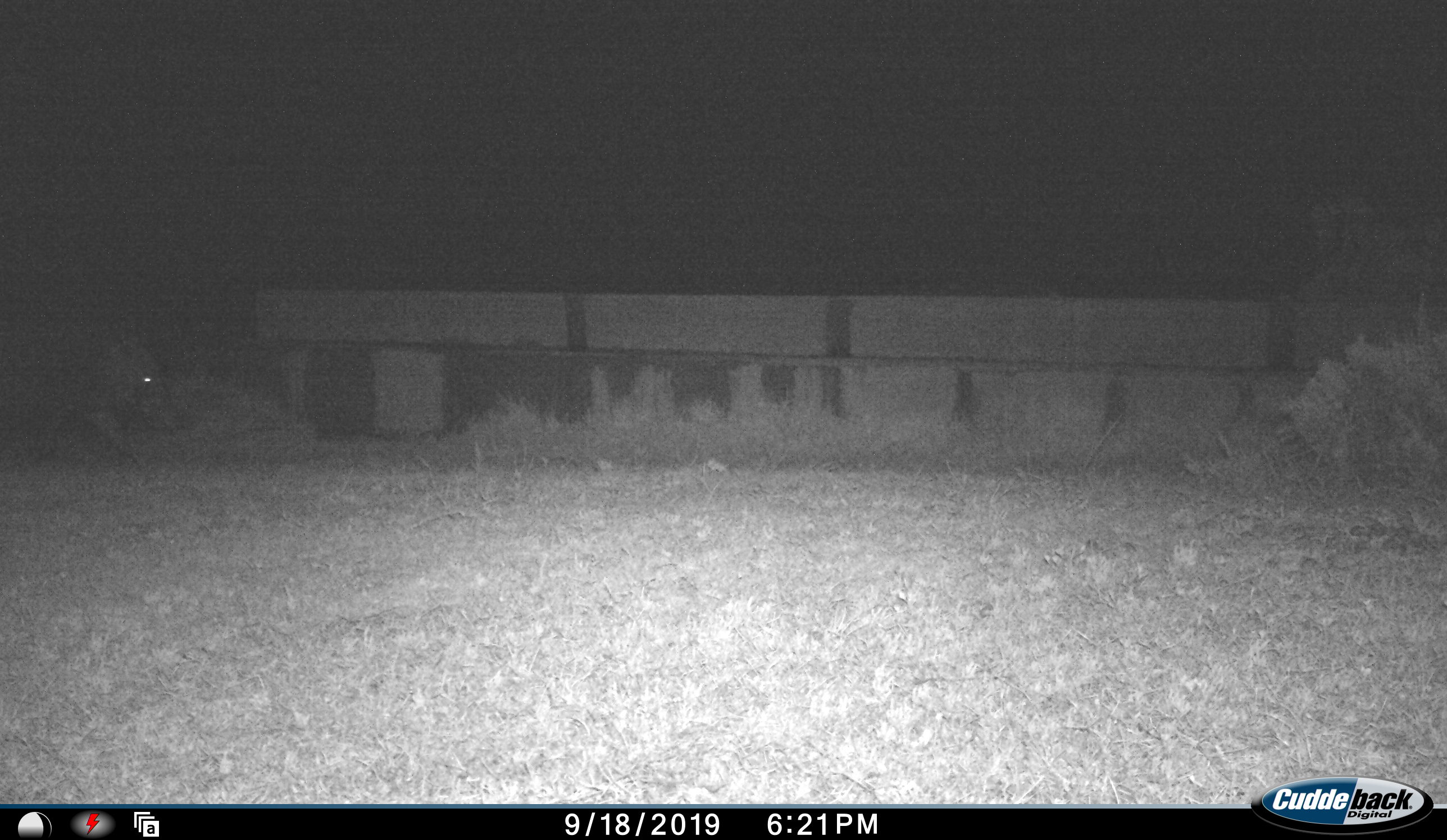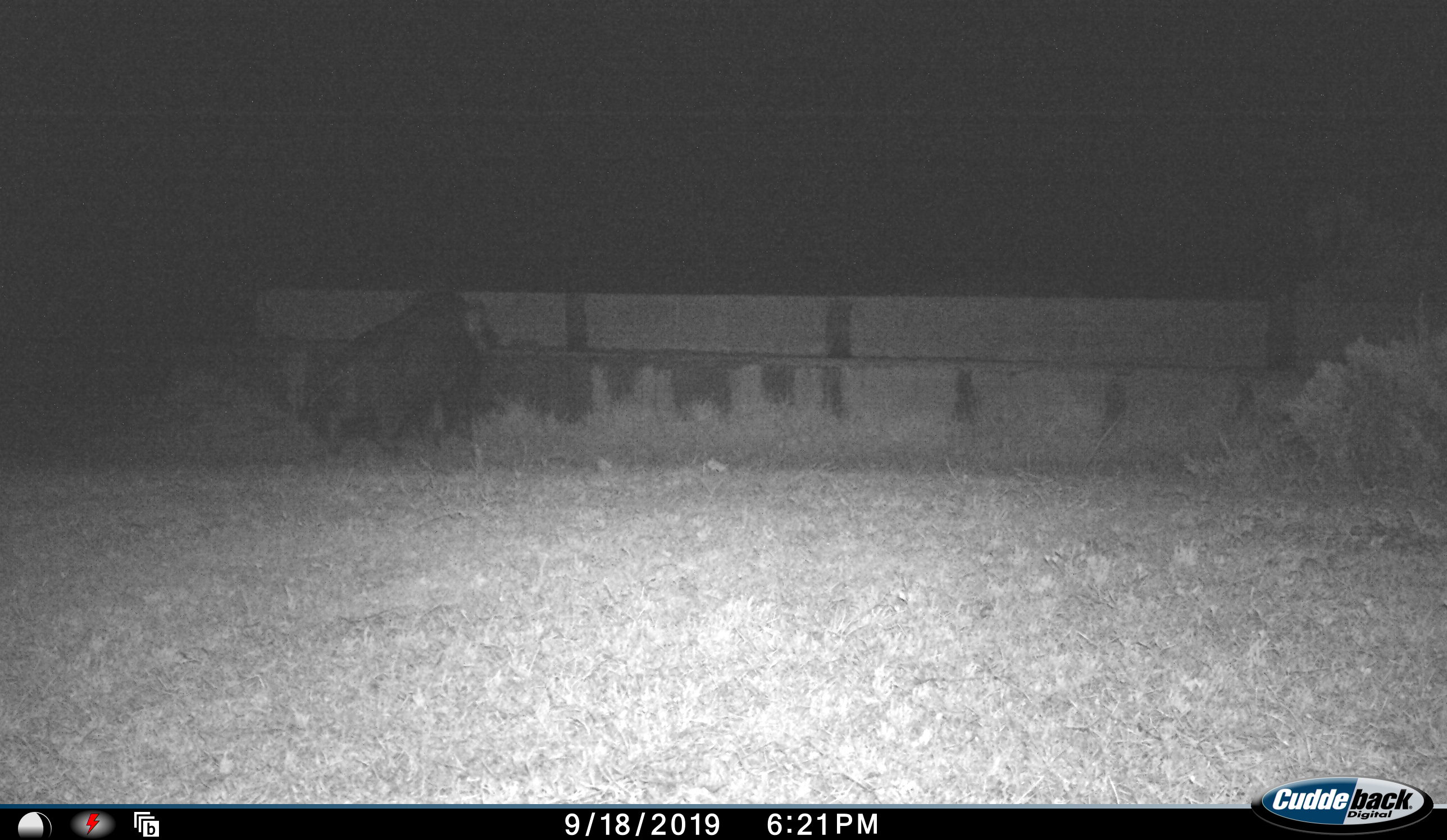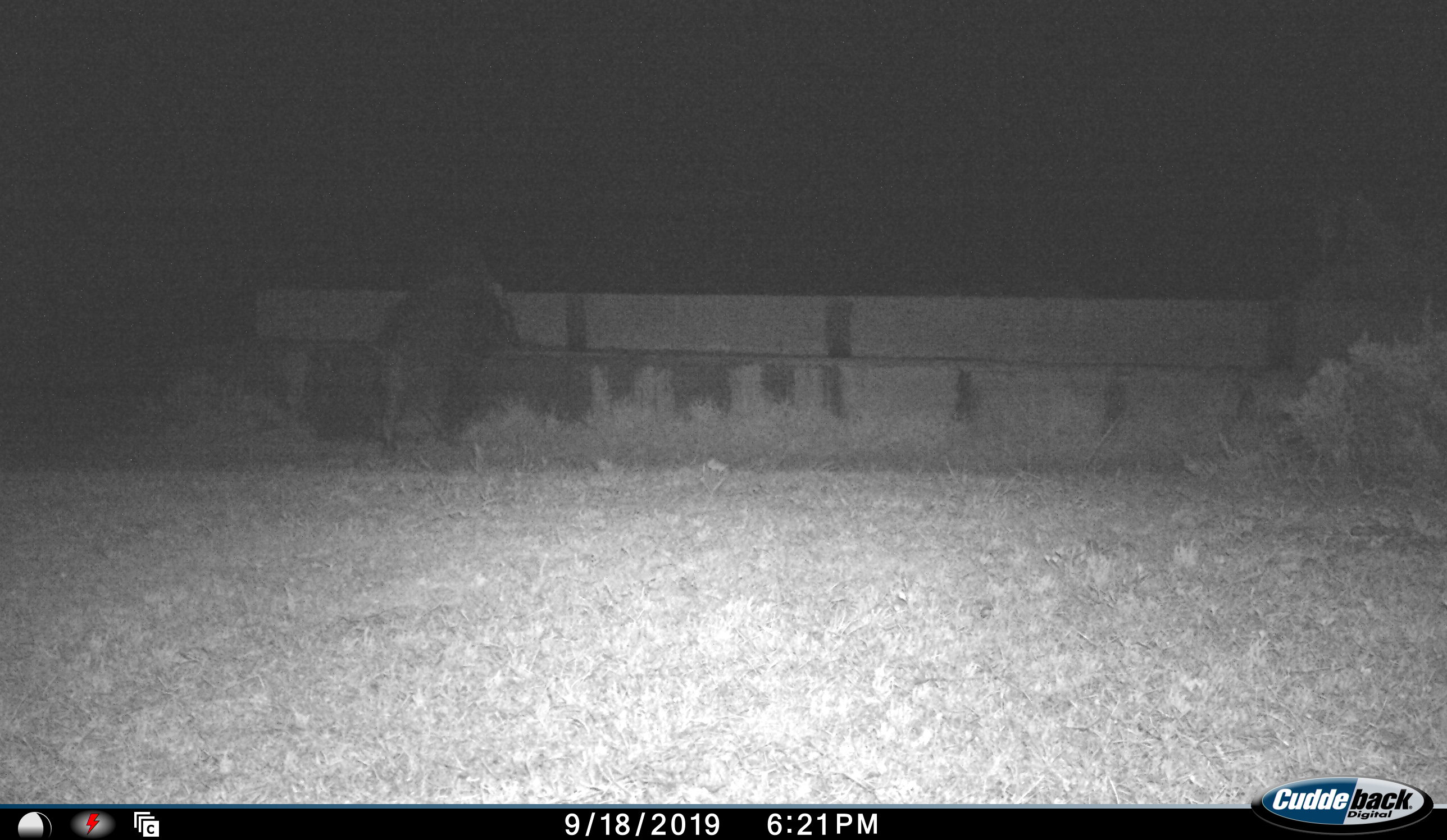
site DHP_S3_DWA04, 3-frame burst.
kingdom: Animalia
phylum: Chordata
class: Mammalia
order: Artiodactyla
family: Suidae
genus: Potamochoerus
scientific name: Potamochoerus larvatus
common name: bushpig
Bushpig (Potamochoerus larvatus), count 1. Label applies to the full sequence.